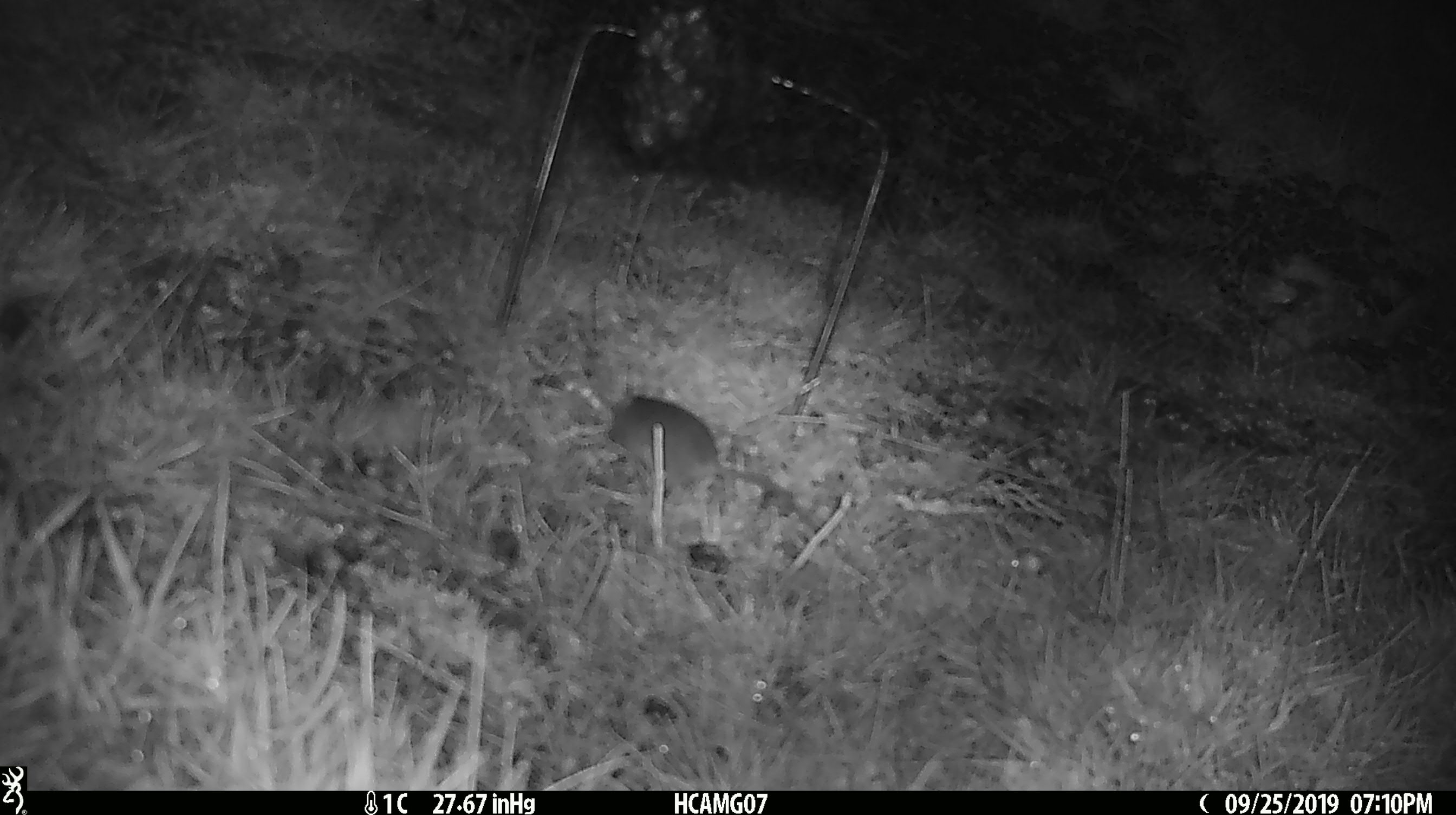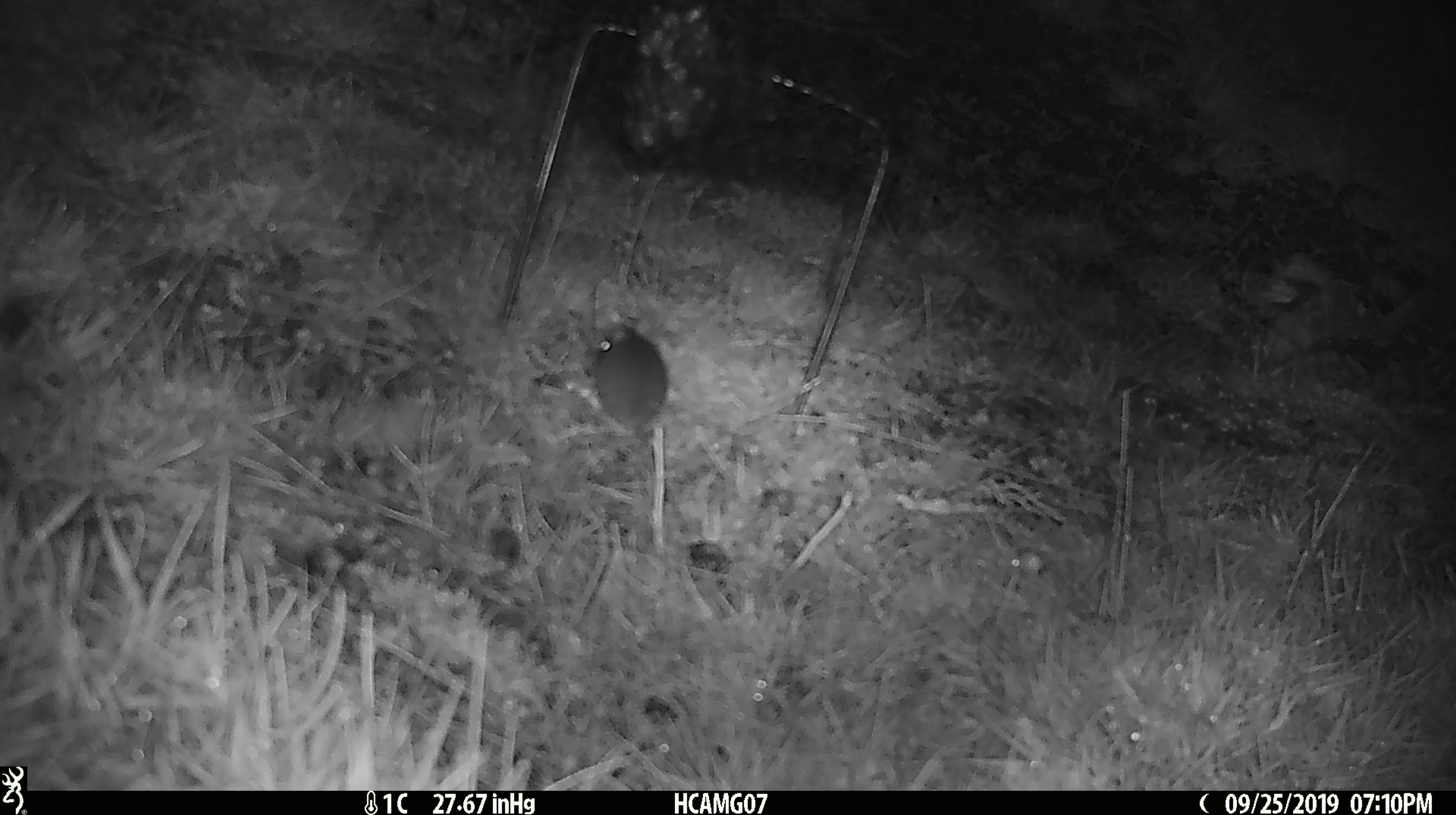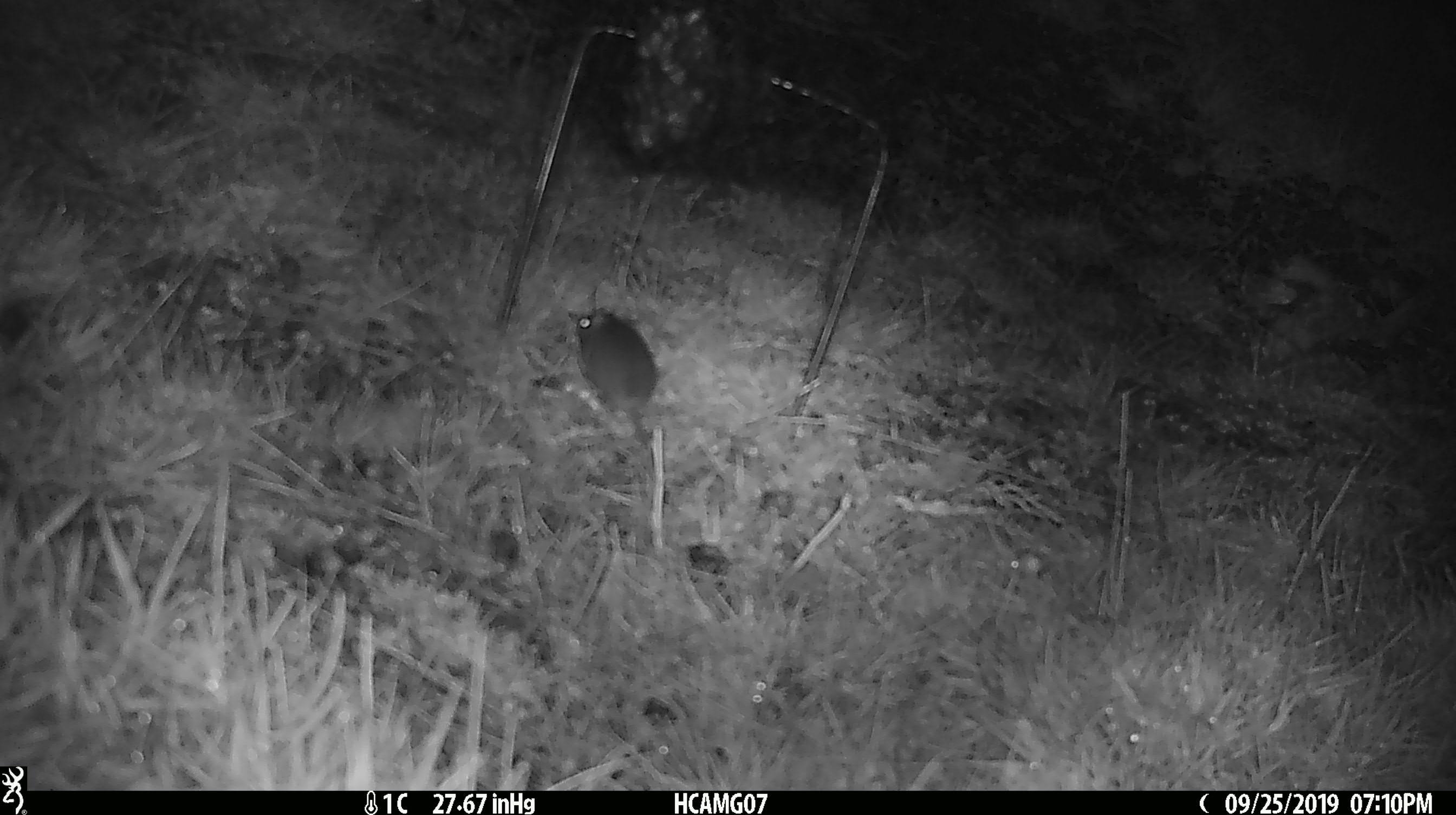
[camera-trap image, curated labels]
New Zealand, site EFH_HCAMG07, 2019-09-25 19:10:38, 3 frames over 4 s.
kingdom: Animalia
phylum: Chordata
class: Mammalia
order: Rodentia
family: Muridae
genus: Mus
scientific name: Mus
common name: mouse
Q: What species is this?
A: Mouse (Mus).